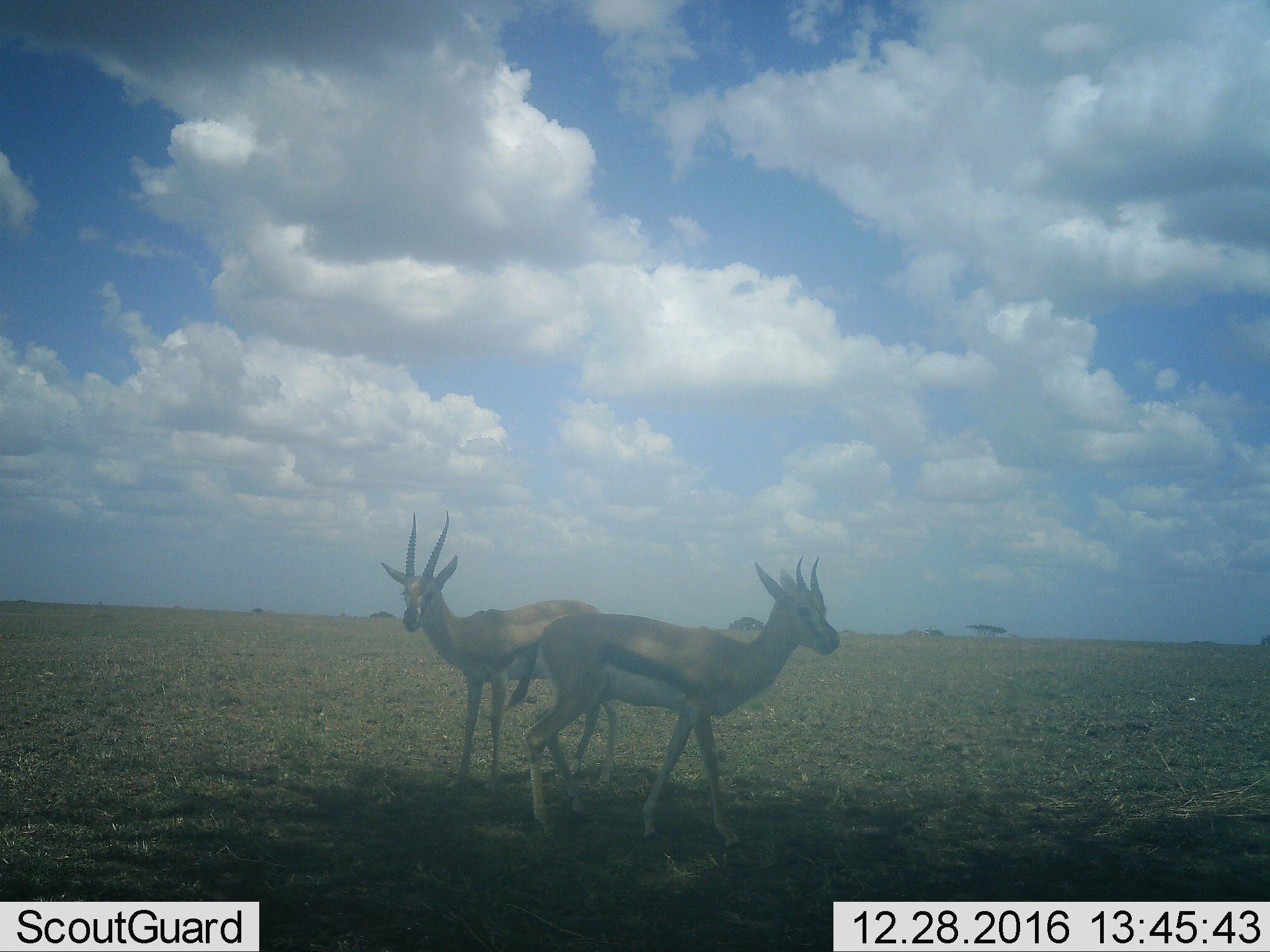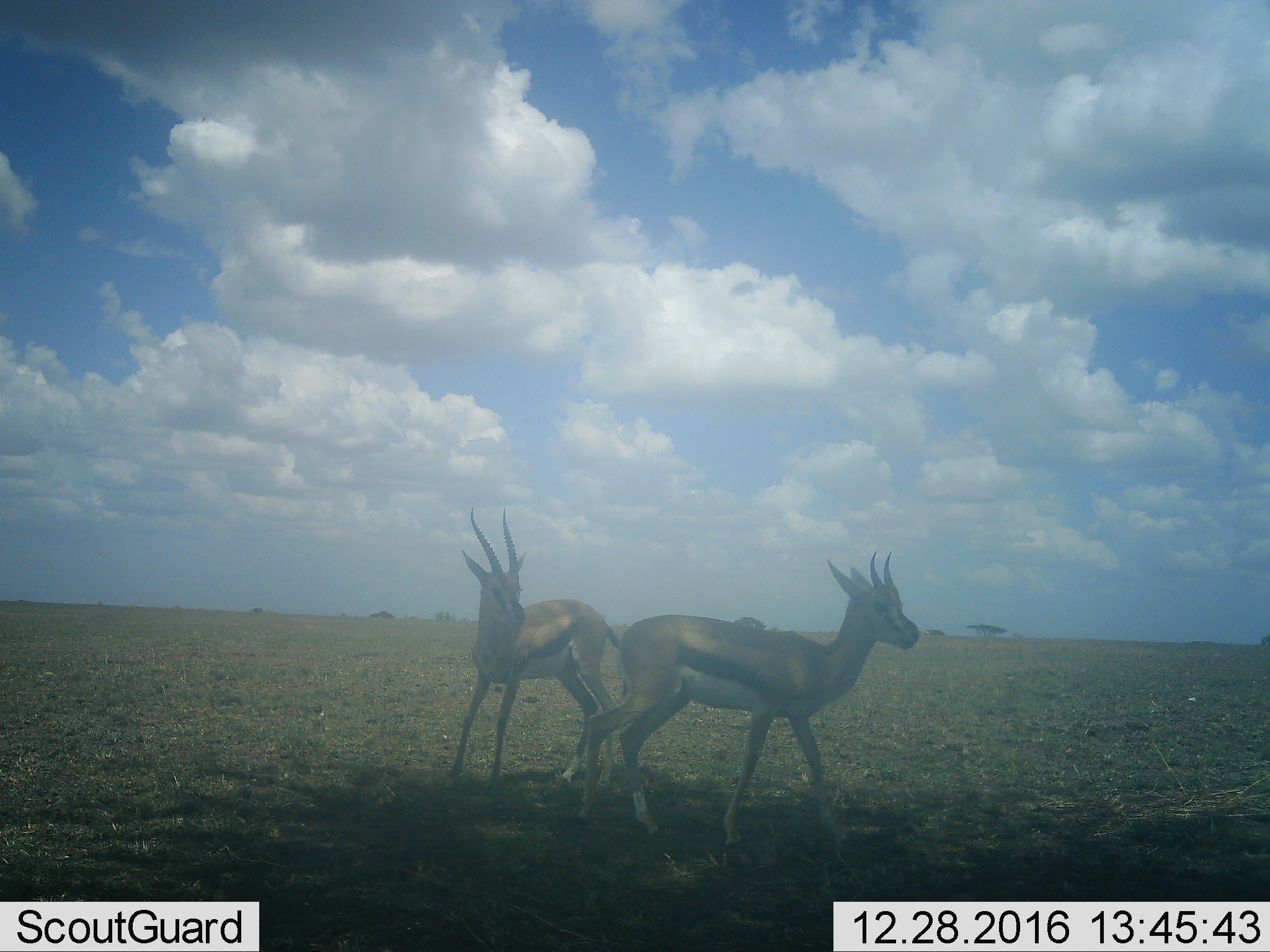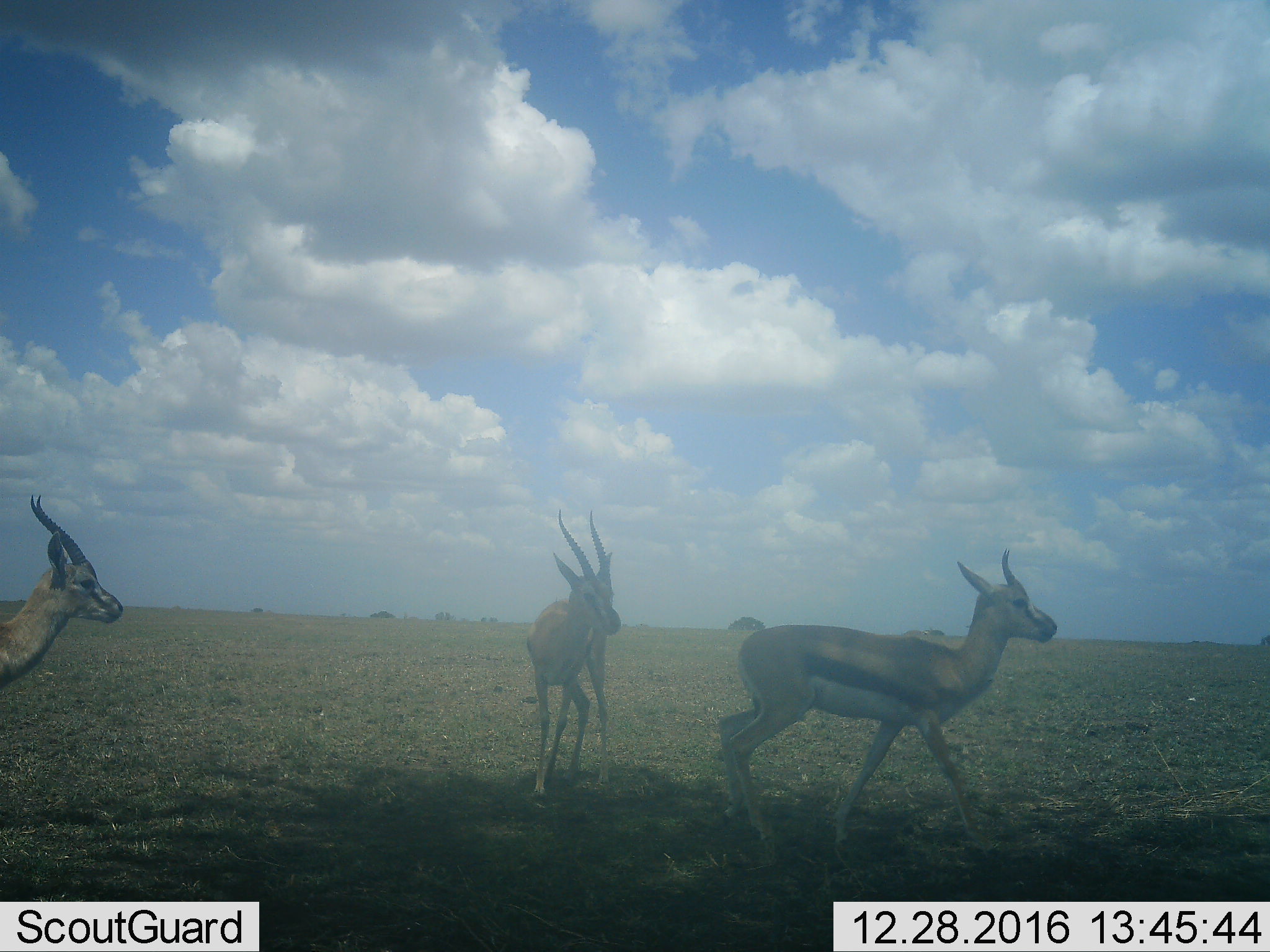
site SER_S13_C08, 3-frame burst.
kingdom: Animalia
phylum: Chordata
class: Mammalia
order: Artiodactyla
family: Bovidae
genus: Eudorcas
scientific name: Eudorcas thomsonii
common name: thomson's gazelle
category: gazellethomsons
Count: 2.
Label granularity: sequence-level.